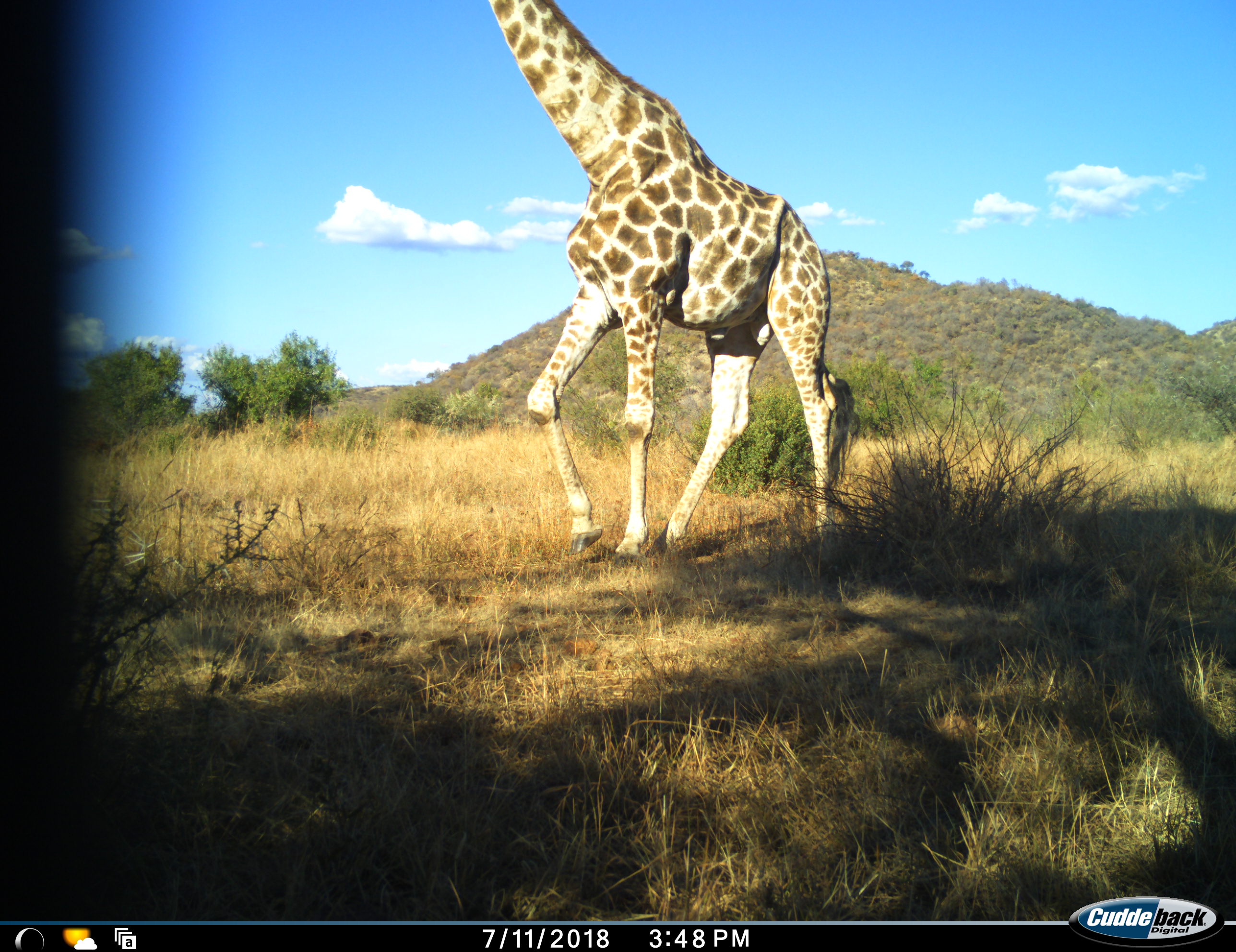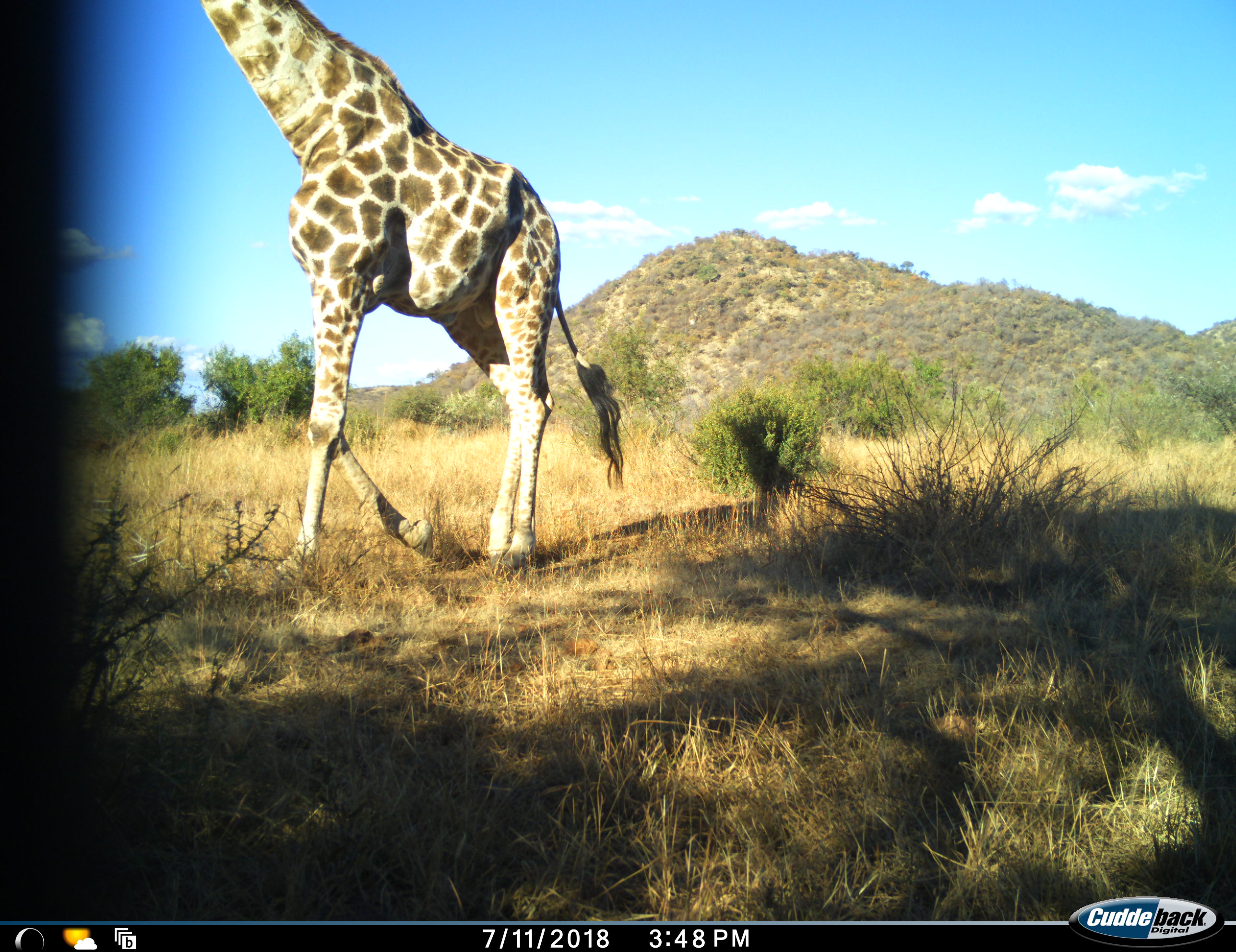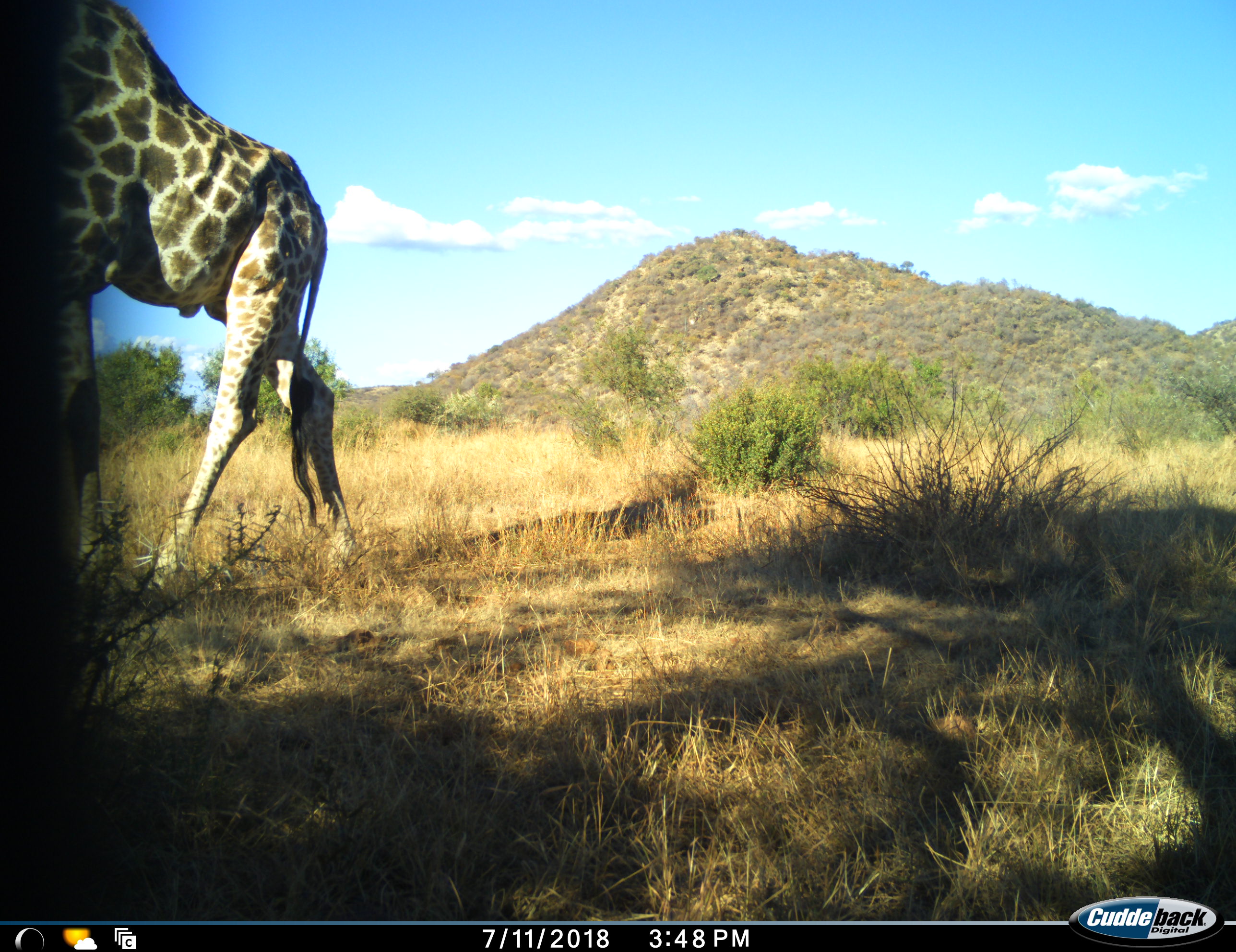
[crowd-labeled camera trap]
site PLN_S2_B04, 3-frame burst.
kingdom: Animalia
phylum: Chordata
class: Mammalia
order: Artiodactyla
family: Giraffidae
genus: Giraffa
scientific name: Giraffa camelopardalis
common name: giraffe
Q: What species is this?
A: Giraffe (Giraffa camelopardalis).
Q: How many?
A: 1.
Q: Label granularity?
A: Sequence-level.